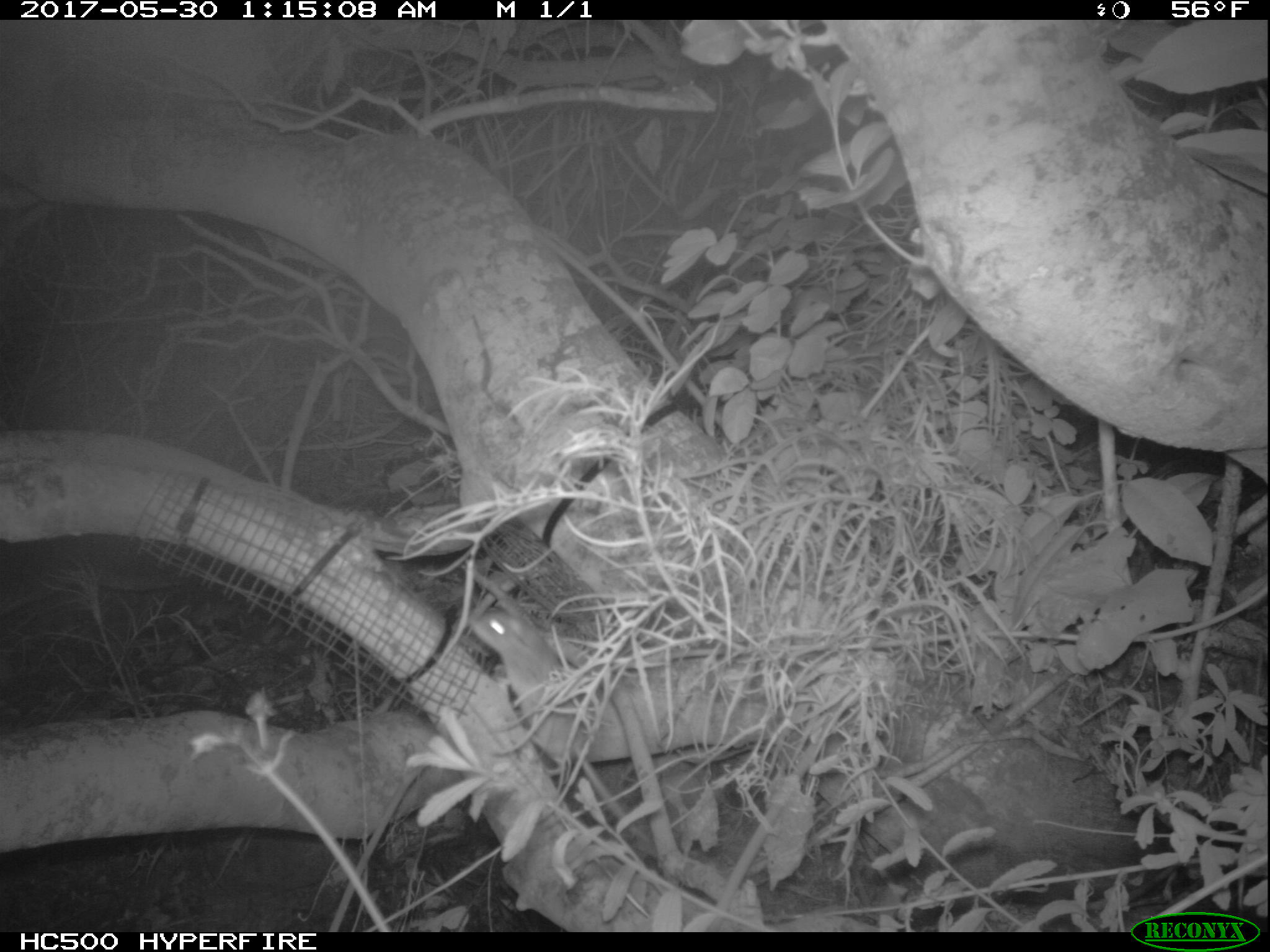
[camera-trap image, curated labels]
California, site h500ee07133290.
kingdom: Animalia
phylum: Chordata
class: Mammalia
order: Rodentia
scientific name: Rodentia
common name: rodent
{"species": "rodent (Rodentia)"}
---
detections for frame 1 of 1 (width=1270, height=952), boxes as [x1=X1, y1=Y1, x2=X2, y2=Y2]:
rodent: [x1=469, y1=593, x2=654, y2=849]